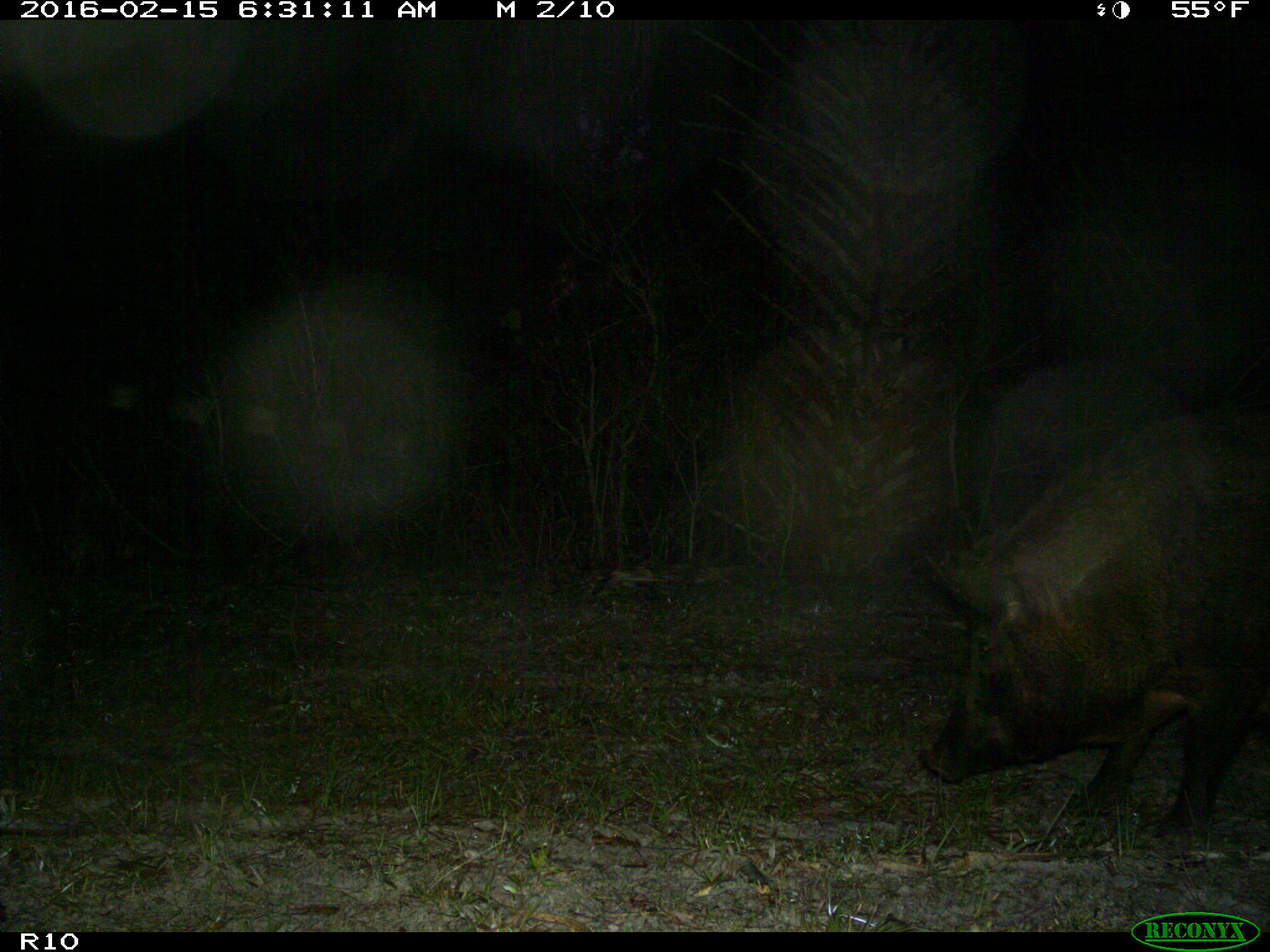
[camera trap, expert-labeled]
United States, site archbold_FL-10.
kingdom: Animalia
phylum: Chordata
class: Mammalia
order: Artiodactyla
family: Suidae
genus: Sus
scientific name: Sus scrofa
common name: wild boar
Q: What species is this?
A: Sus scrofa (wild boar).